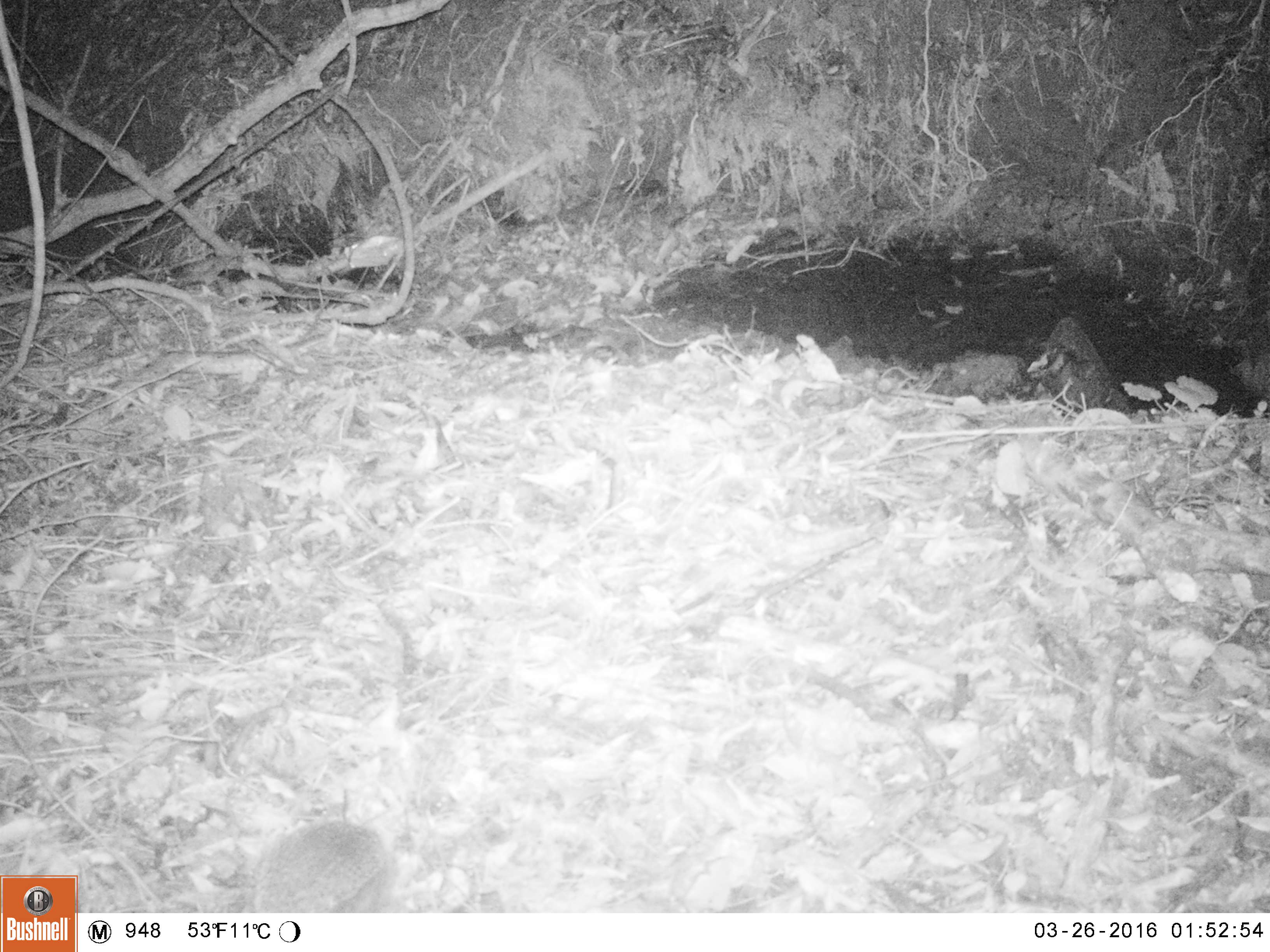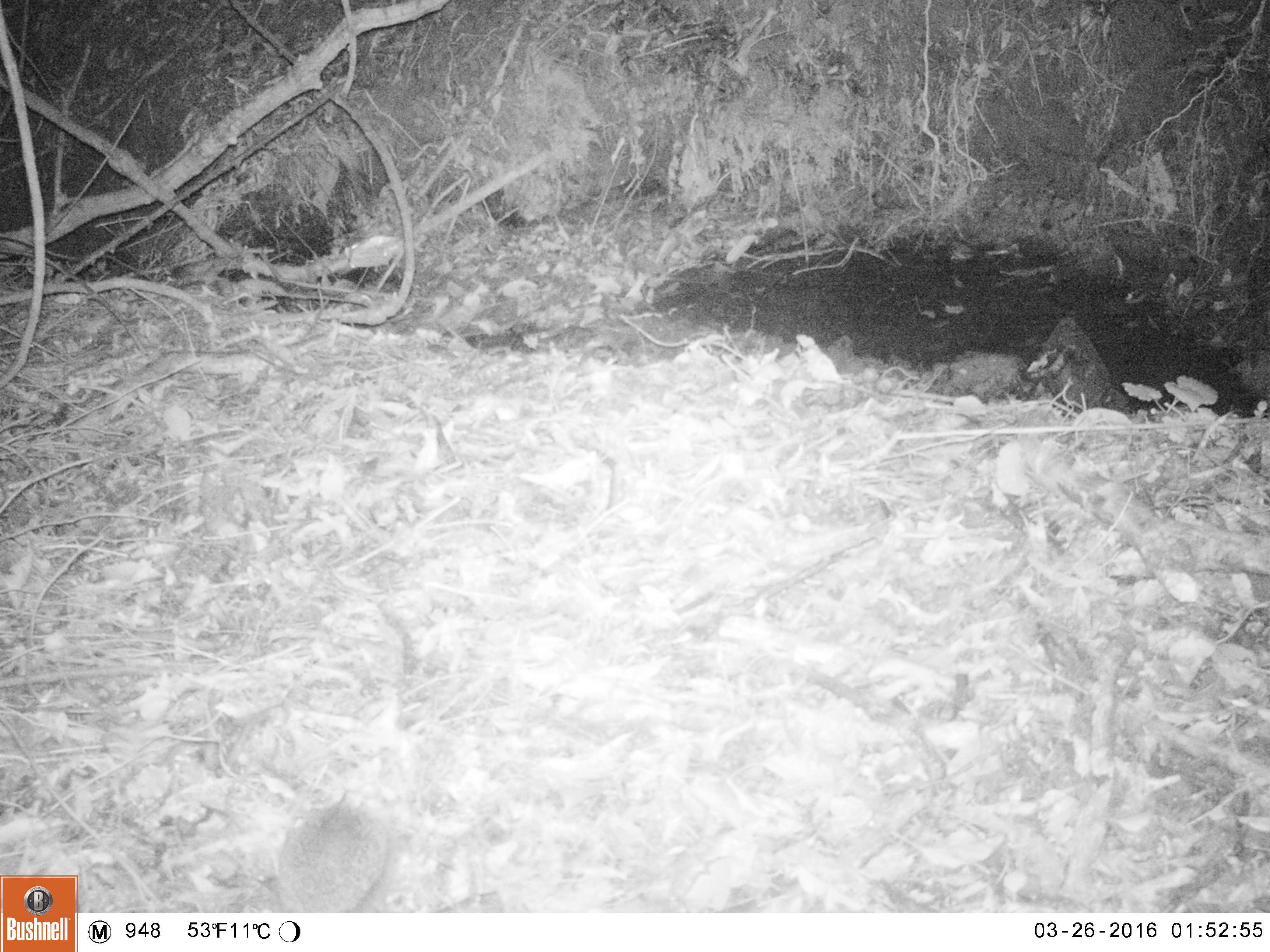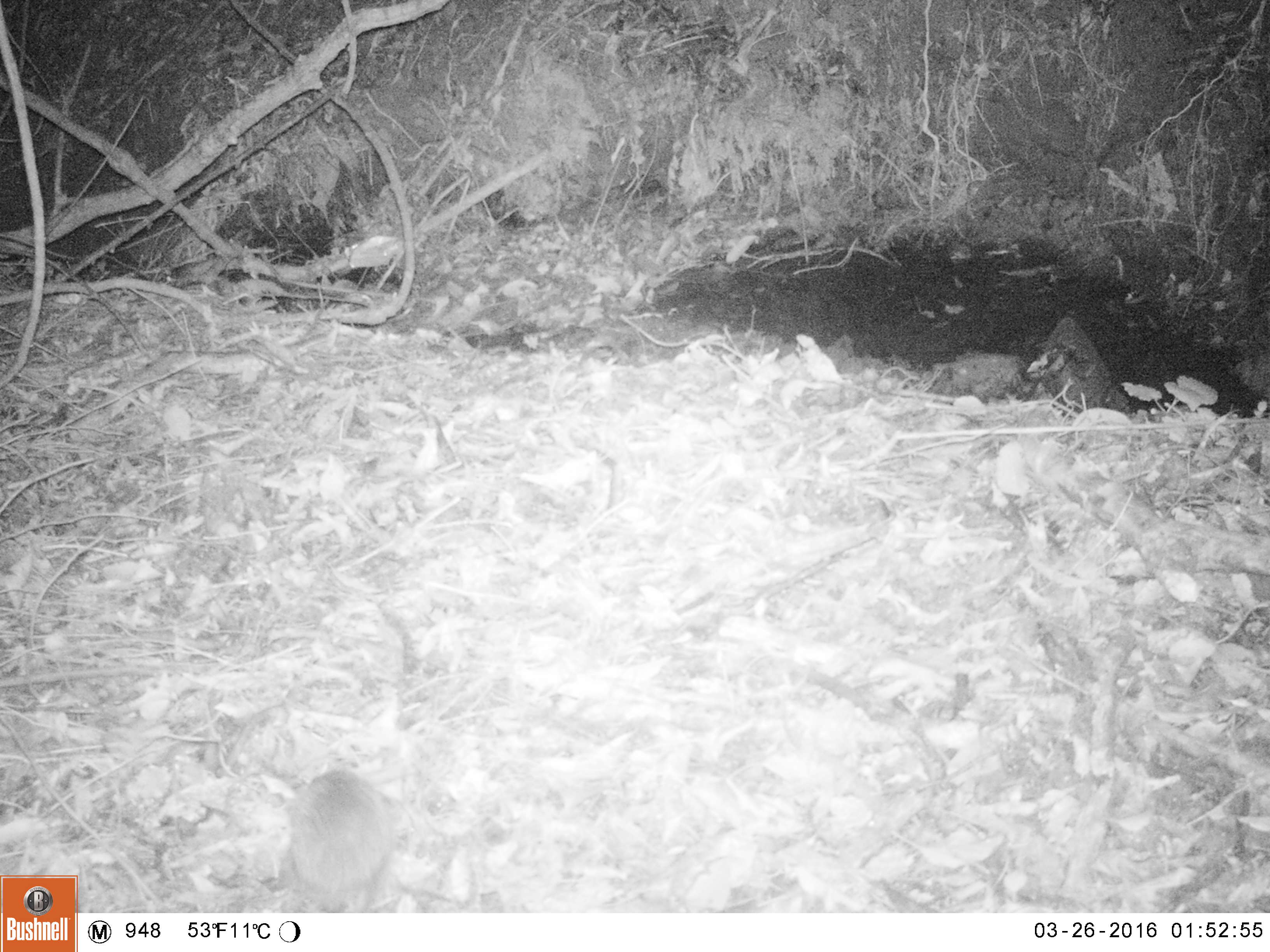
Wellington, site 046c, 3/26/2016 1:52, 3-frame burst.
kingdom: Animalia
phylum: Chordata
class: Mammalia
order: Eulipotyphla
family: Erinaceidae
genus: Erinaceus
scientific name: Erinaceus europaeus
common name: hedgehog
Hedgehog (Erinaceus europaeus).